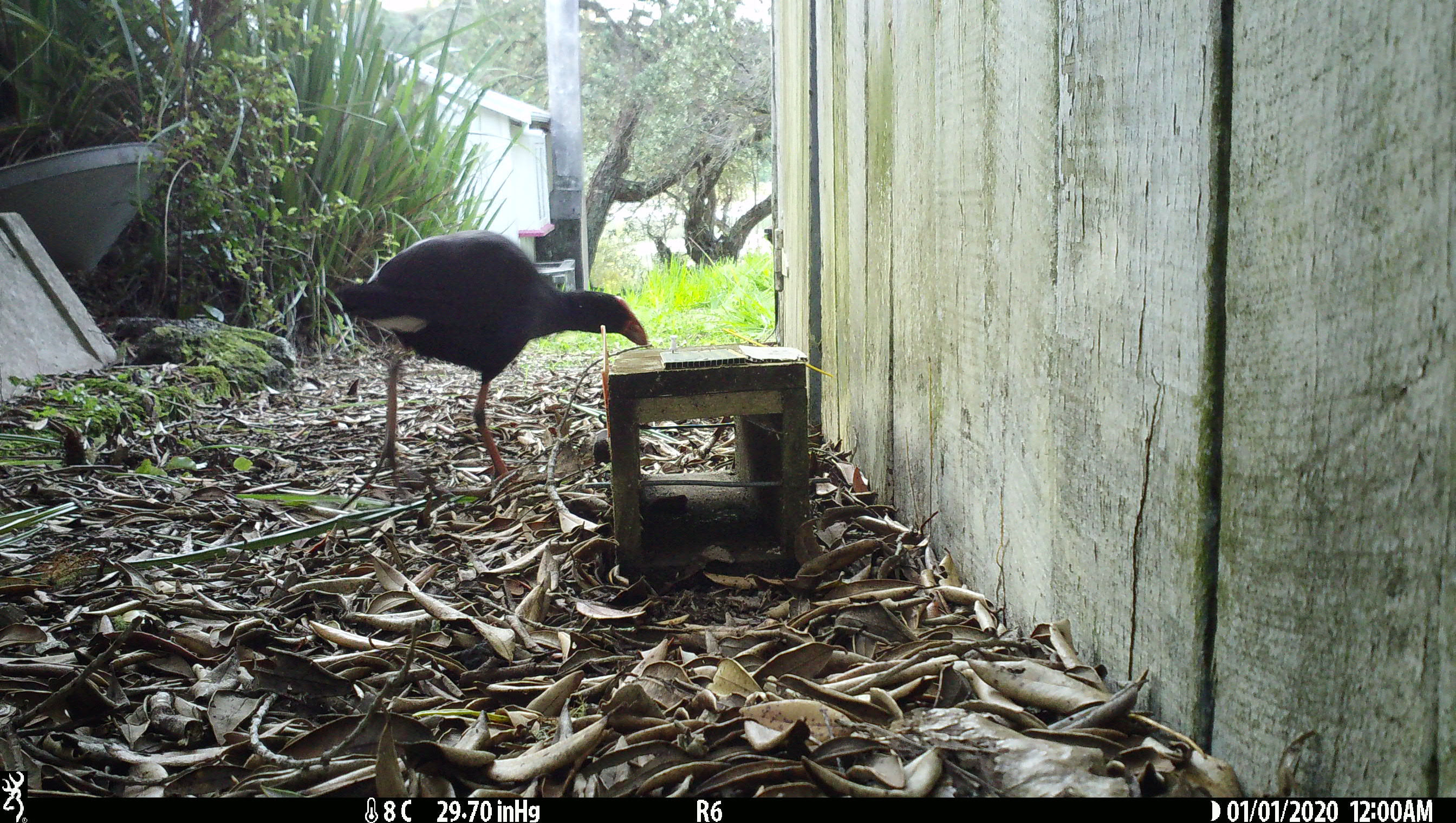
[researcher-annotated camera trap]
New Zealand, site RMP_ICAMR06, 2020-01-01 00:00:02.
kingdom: Animalia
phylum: Chordata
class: Aves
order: Gruiformes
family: Rallidae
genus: Porphyrio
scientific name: Porphyrio melanotus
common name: australasian swamphen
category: pukeko